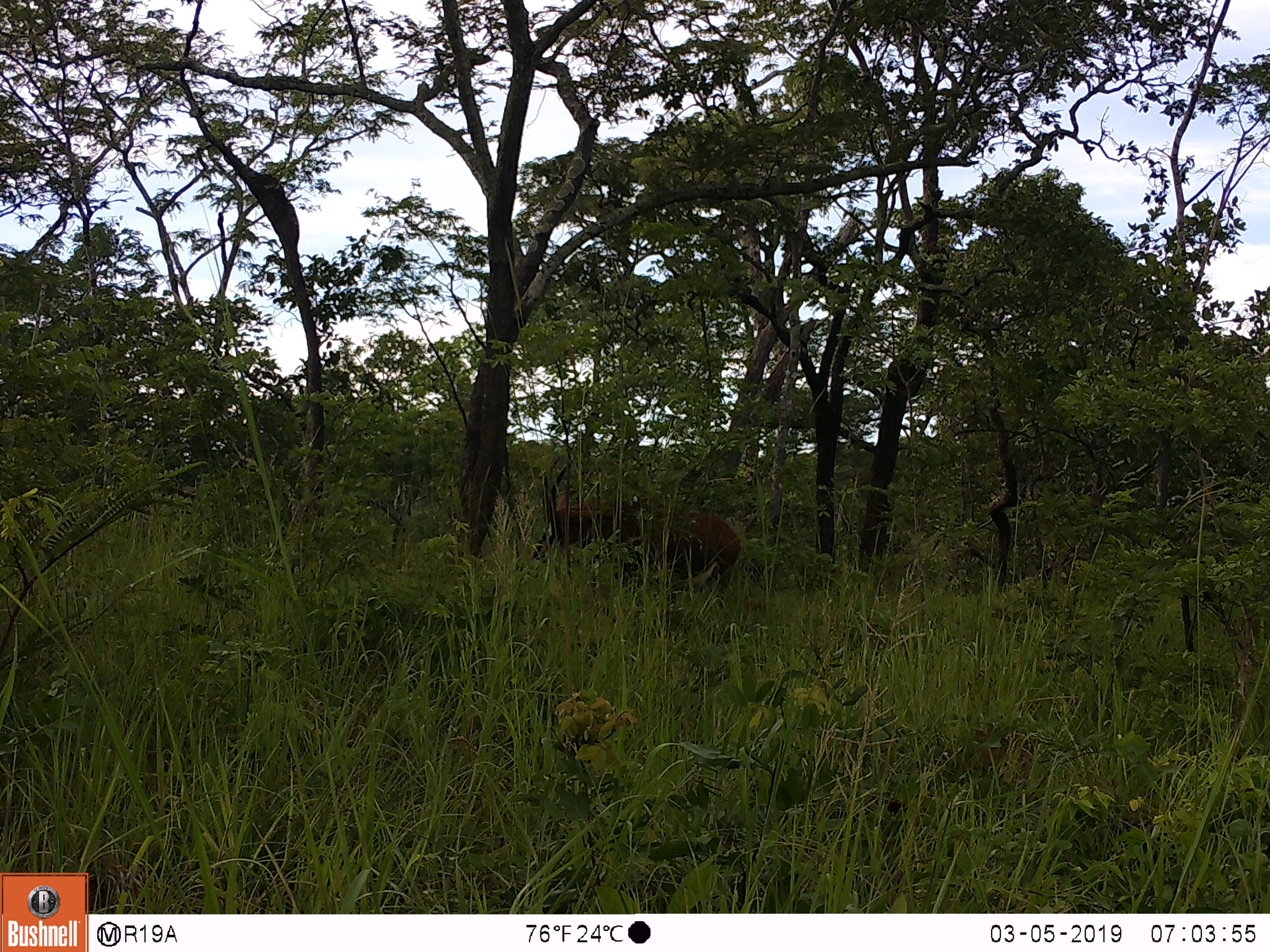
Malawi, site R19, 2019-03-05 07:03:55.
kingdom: Animalia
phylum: Chordata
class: Mammalia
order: Artiodactyla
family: Bovidae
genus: Hippotragus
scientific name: Hippotragus niger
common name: sable antelope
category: sable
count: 1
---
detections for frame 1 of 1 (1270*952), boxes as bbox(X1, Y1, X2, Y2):
sable: bbox(531, 447, 746, 620)